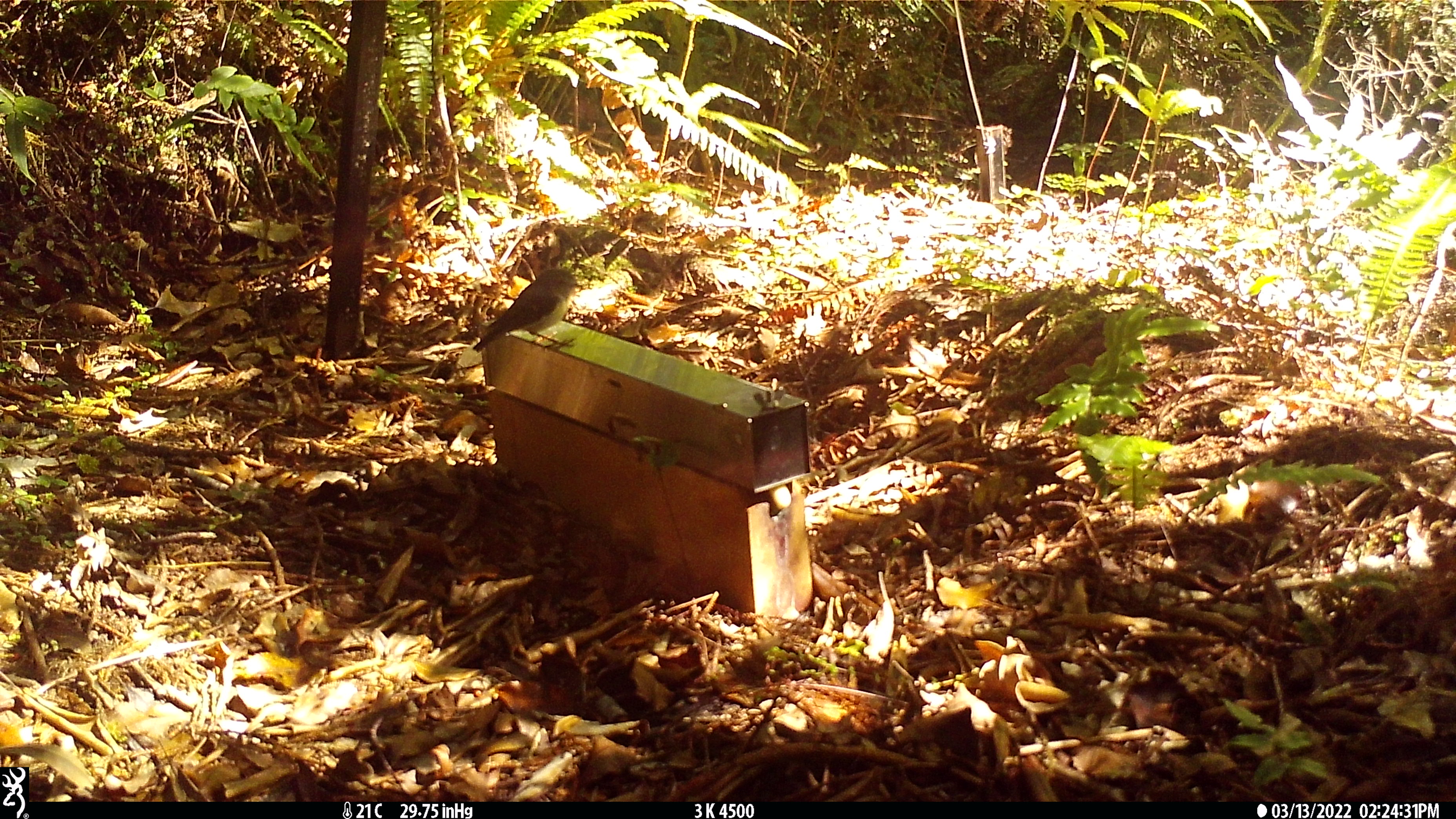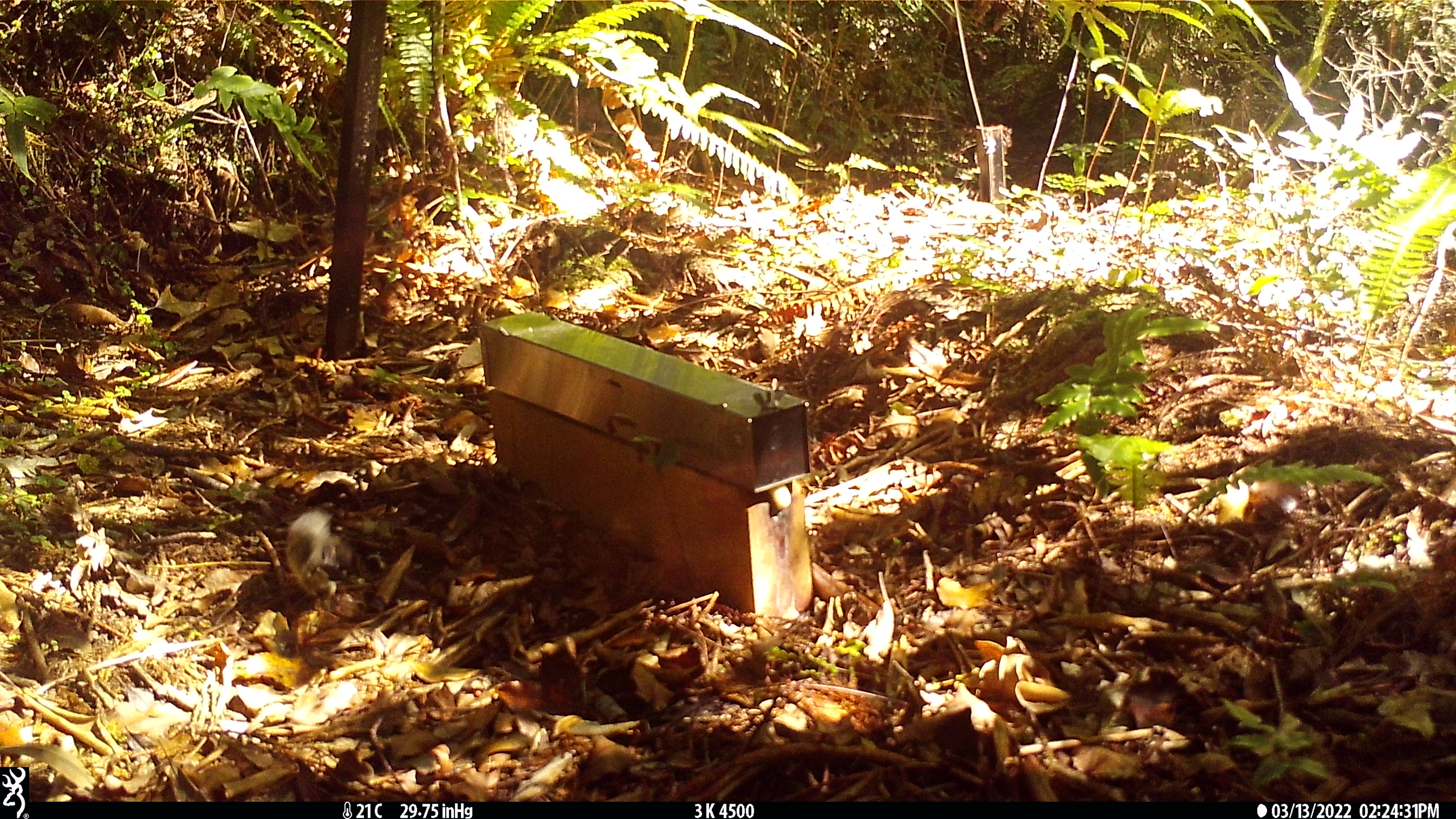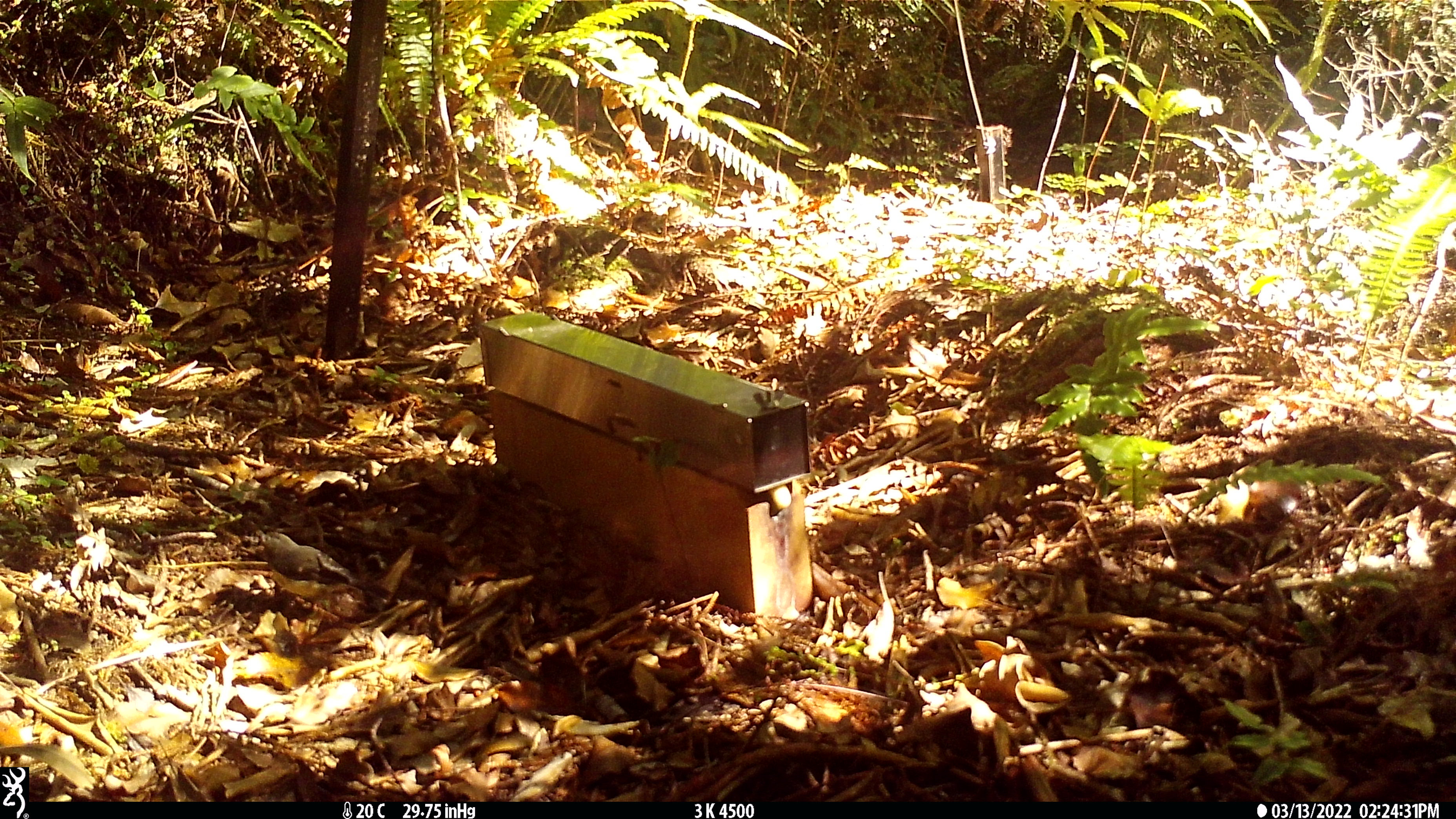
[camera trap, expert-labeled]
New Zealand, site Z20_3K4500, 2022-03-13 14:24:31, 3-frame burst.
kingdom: Animalia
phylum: Chordata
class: Aves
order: Passeriformes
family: Petroicidae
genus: Petroica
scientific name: Petroica macrocephala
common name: tomtit